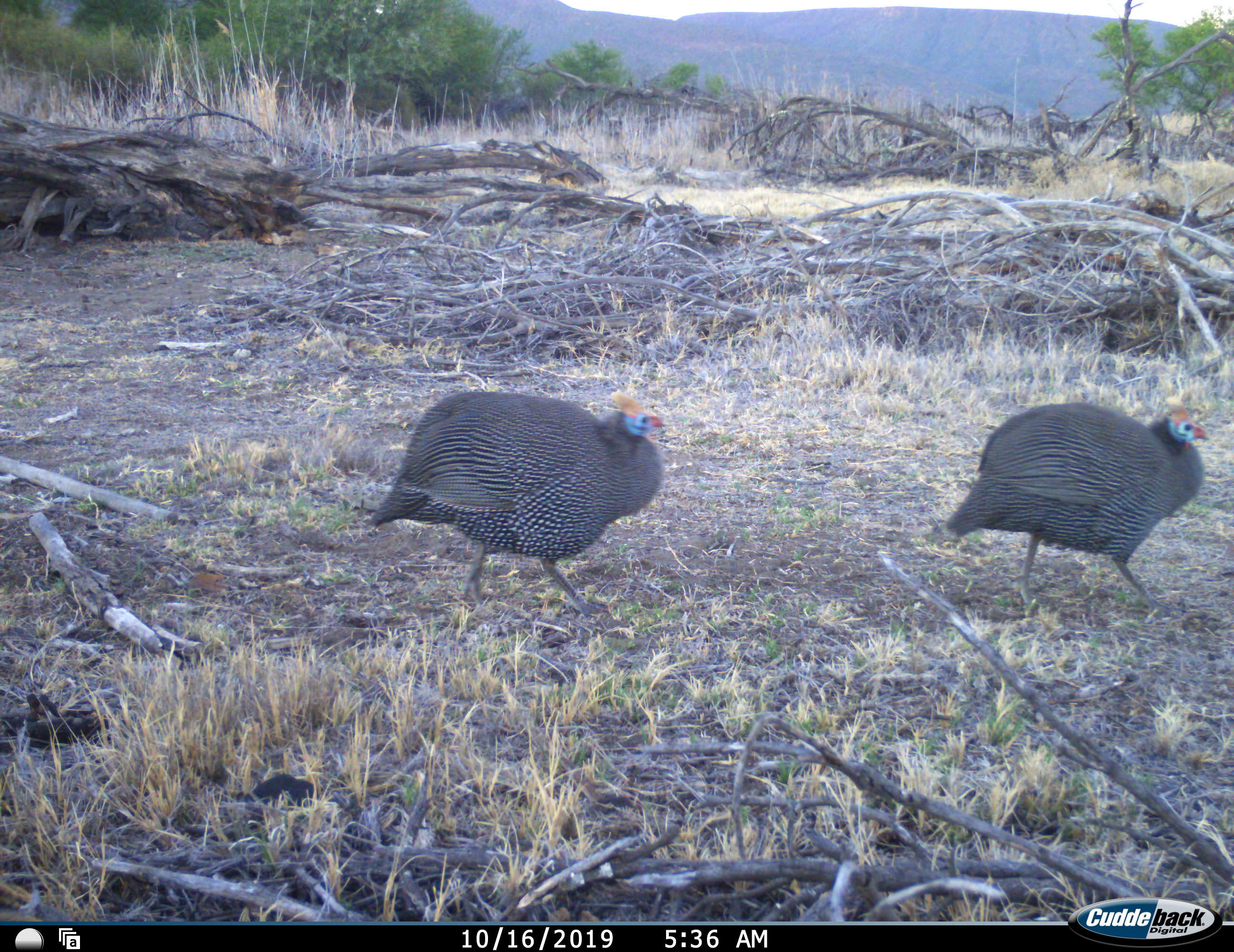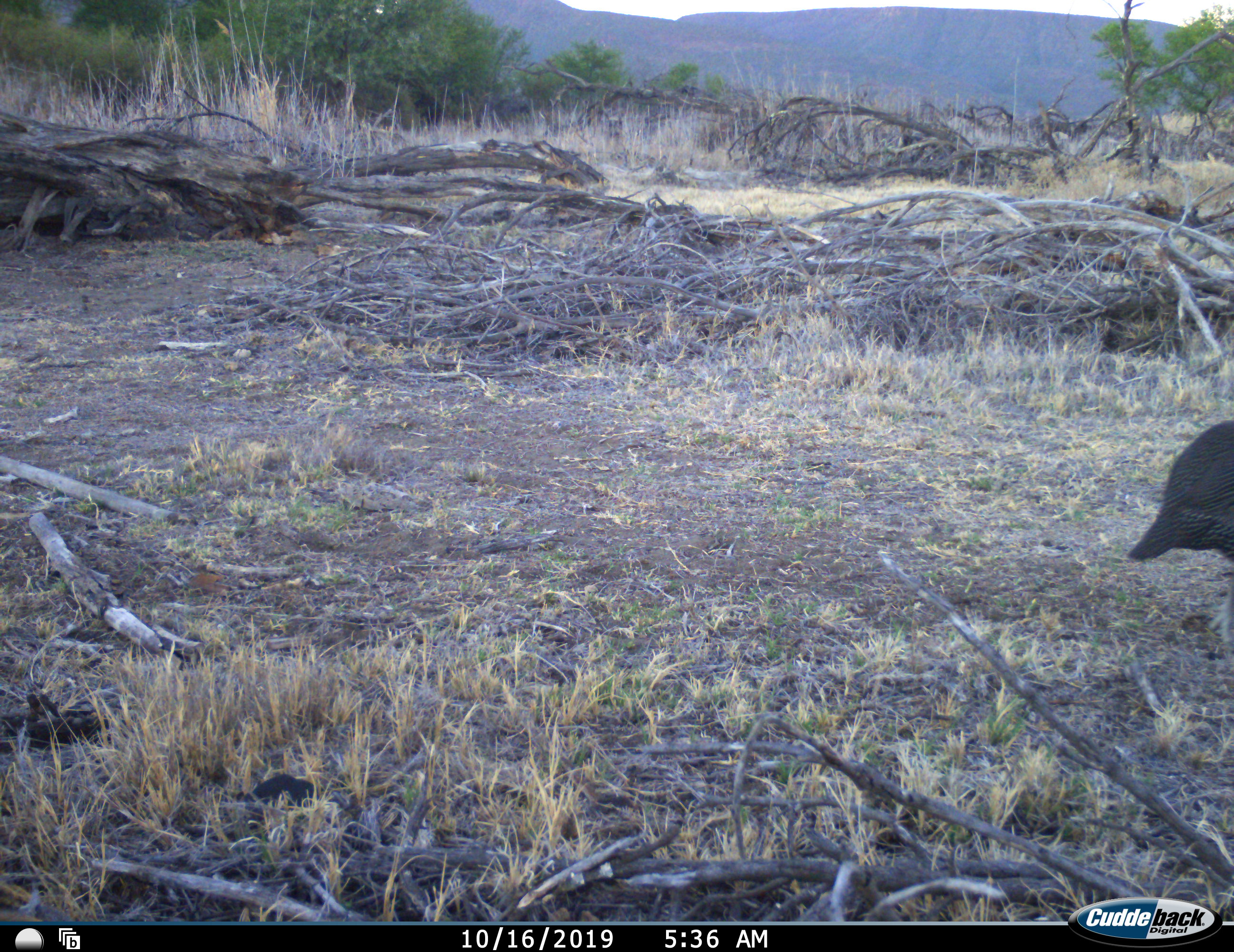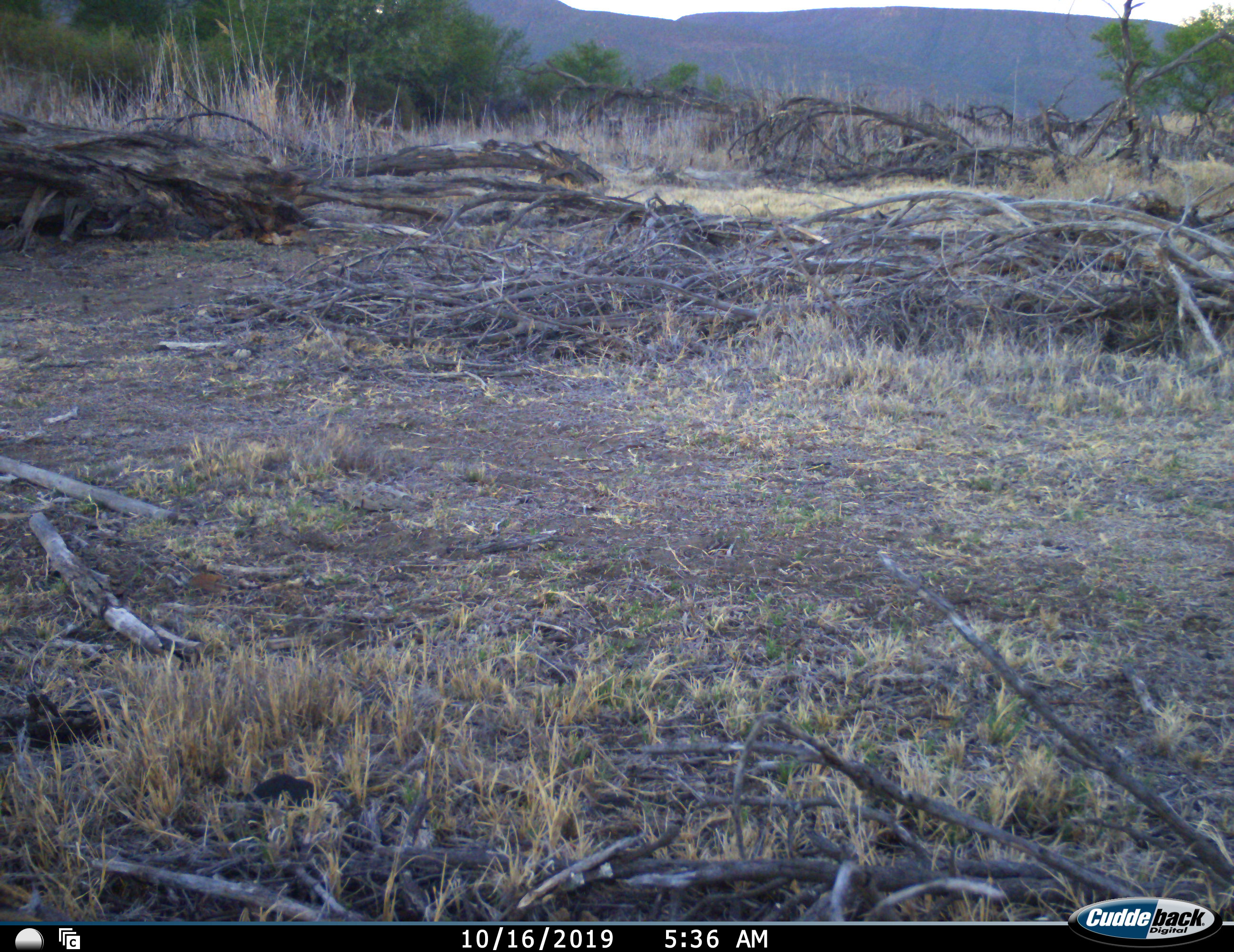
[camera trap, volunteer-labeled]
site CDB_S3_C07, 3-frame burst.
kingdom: Animalia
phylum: Chordata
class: Aves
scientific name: Aves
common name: bird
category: birdother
Birdother (bird) (Aves), count 2. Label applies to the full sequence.